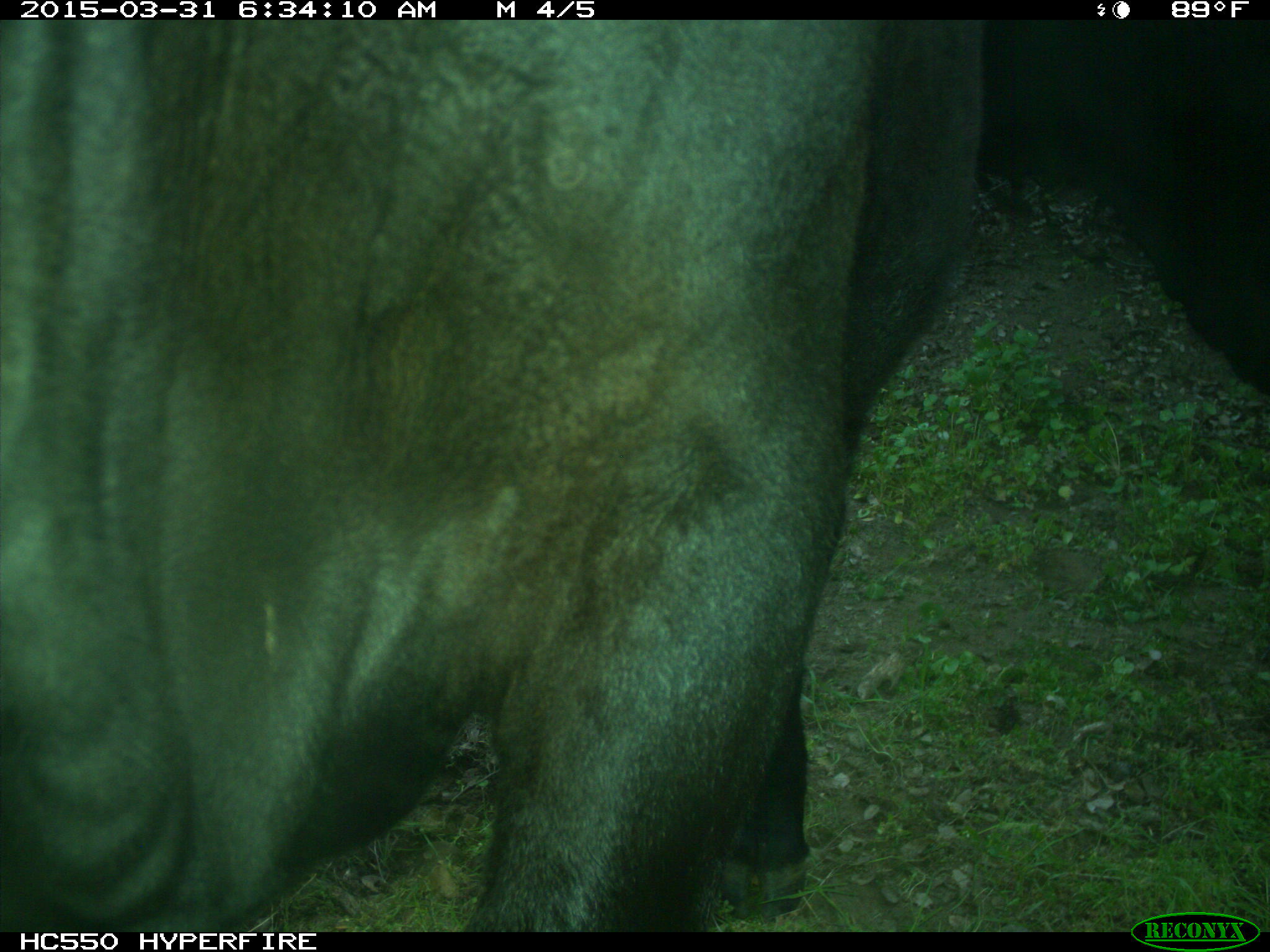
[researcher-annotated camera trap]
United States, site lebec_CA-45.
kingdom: Animalia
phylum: Chordata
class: Mammalia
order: Artiodactyla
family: Bovidae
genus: Bos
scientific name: Bos taurus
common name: domestic cow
Bos taurus (domestic cow).